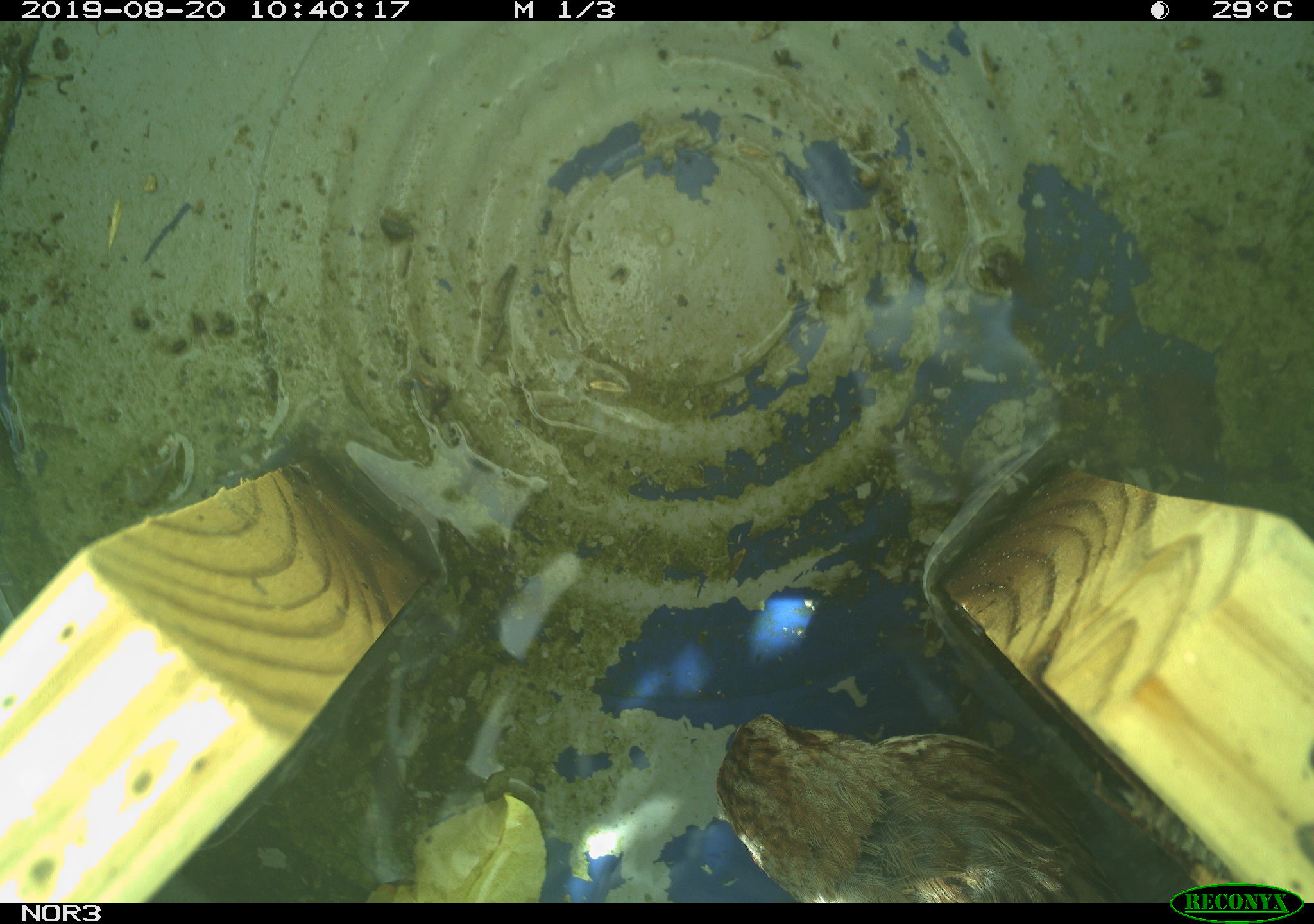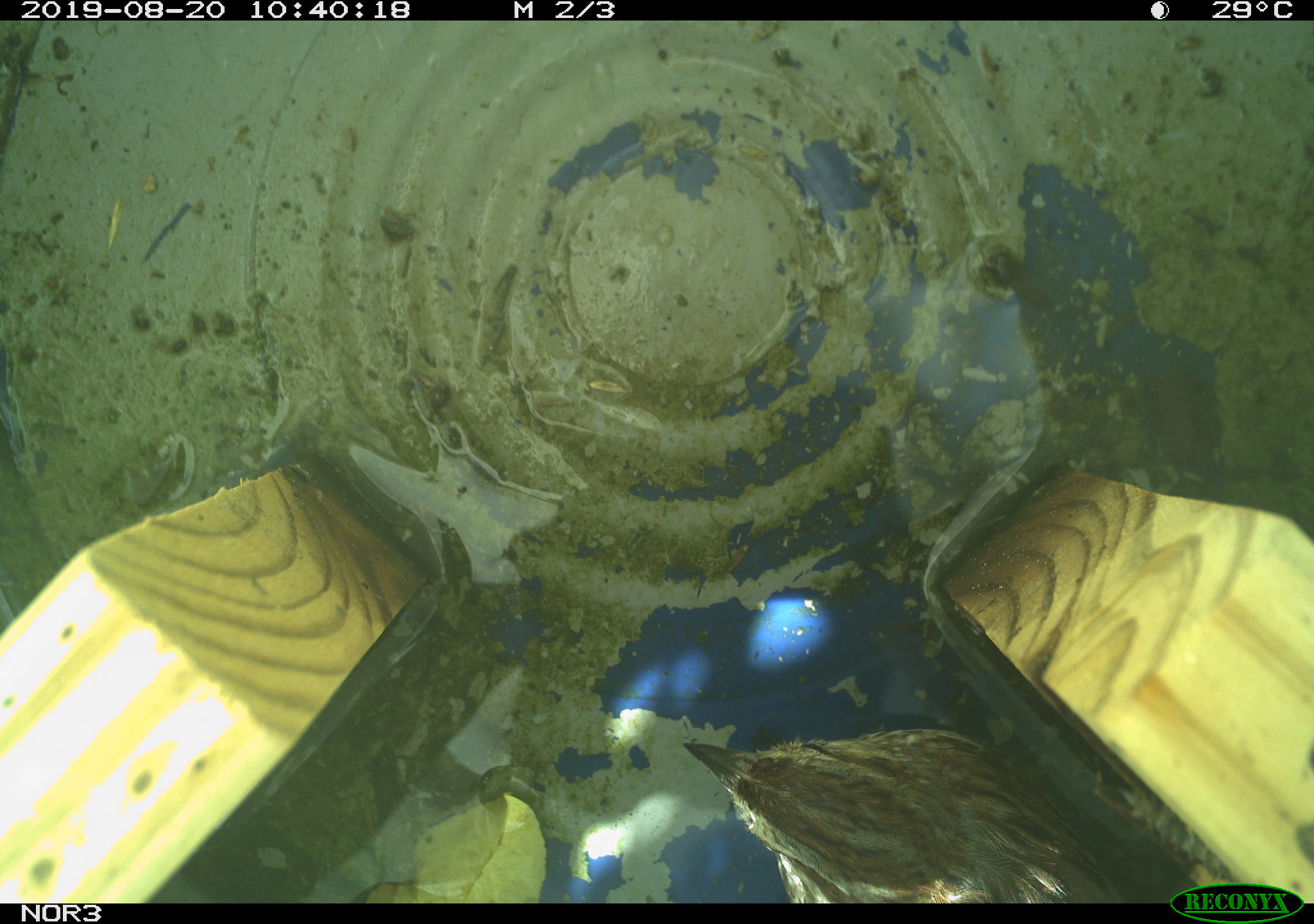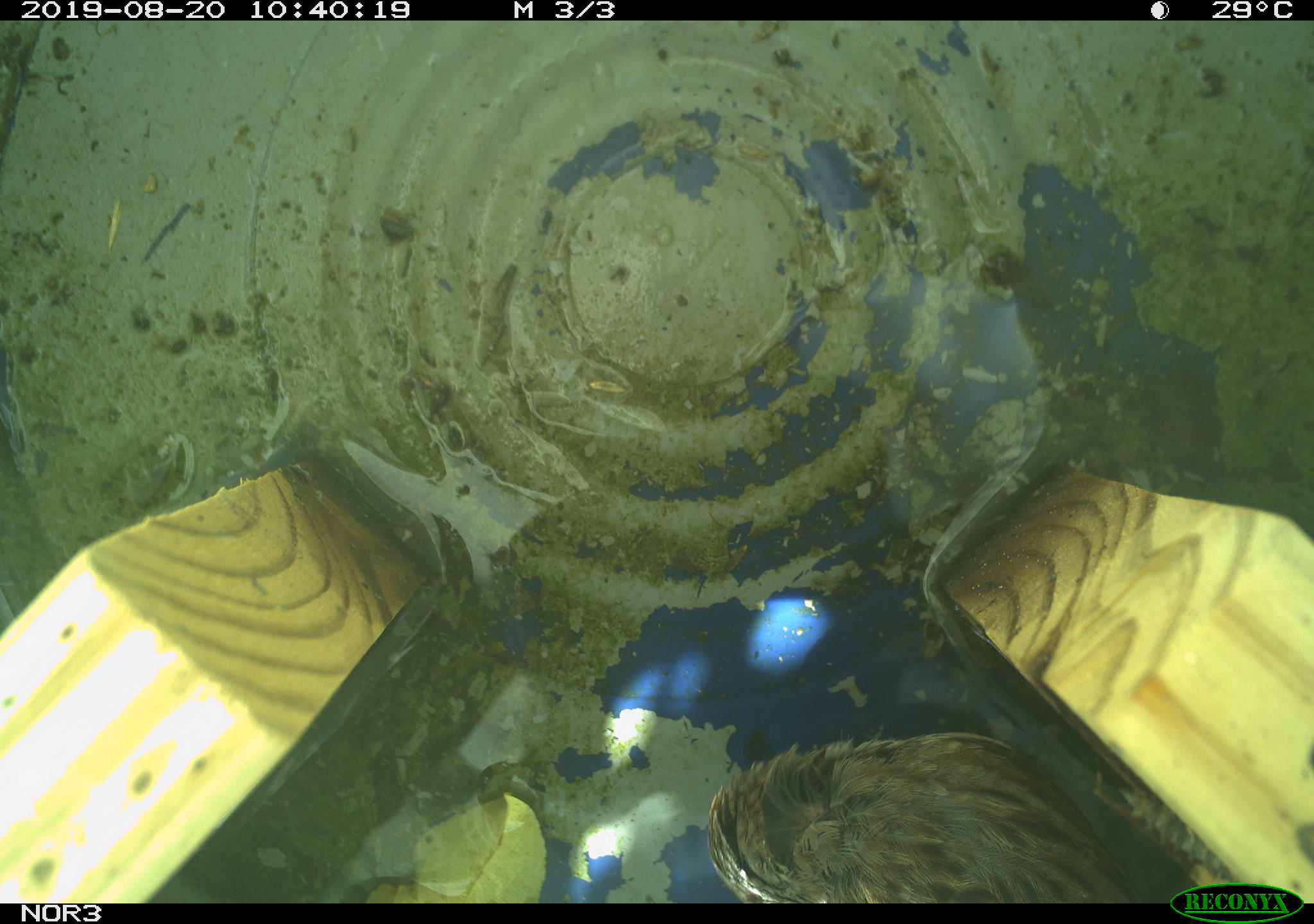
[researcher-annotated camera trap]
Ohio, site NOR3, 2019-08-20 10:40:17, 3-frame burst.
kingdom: Animalia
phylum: Chordata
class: Aves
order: Passeriformes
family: Passerellidae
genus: Melospiza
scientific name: Melospiza melodia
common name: song sparrow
Song sparrow (Melospiza melodia).